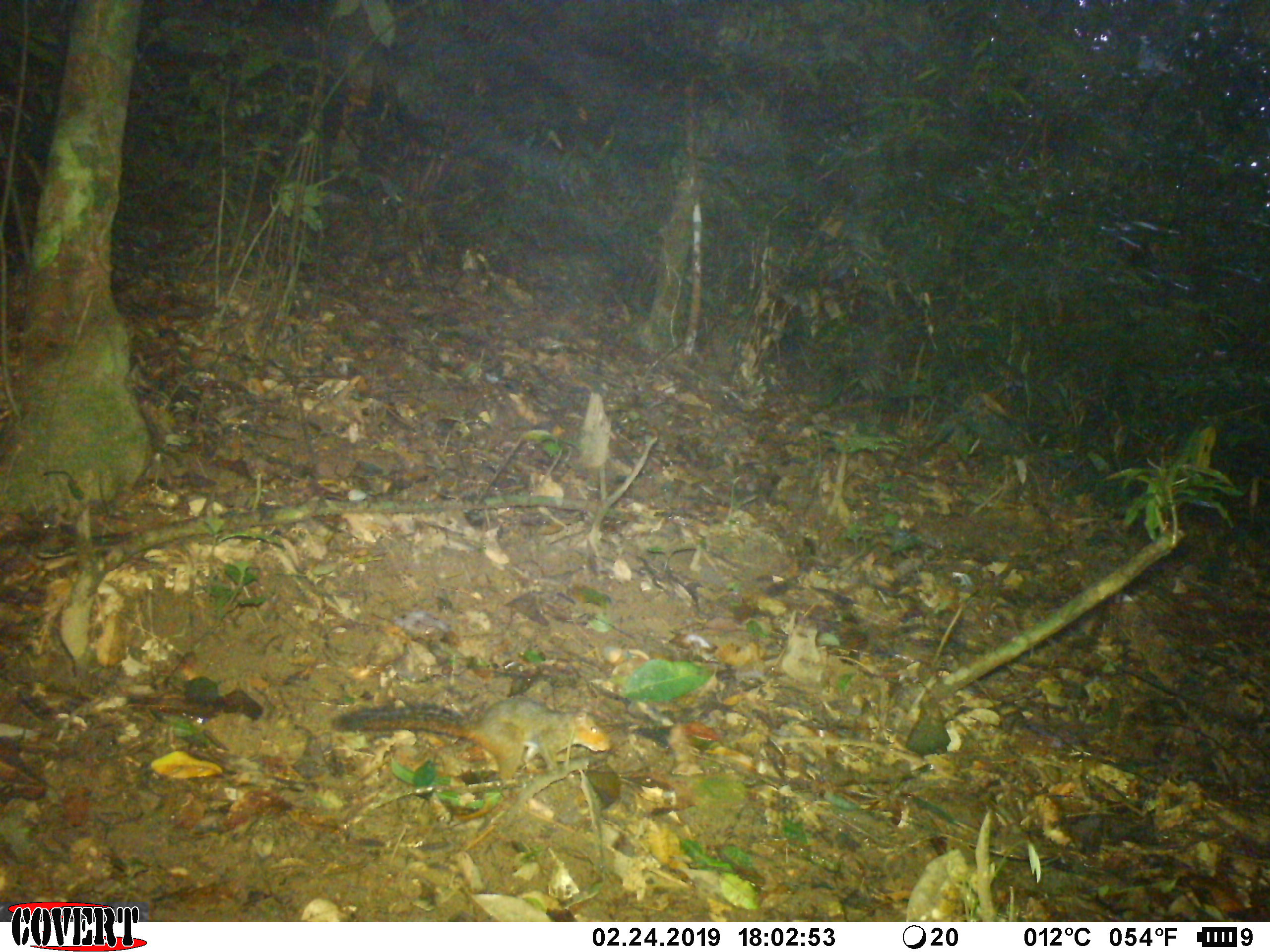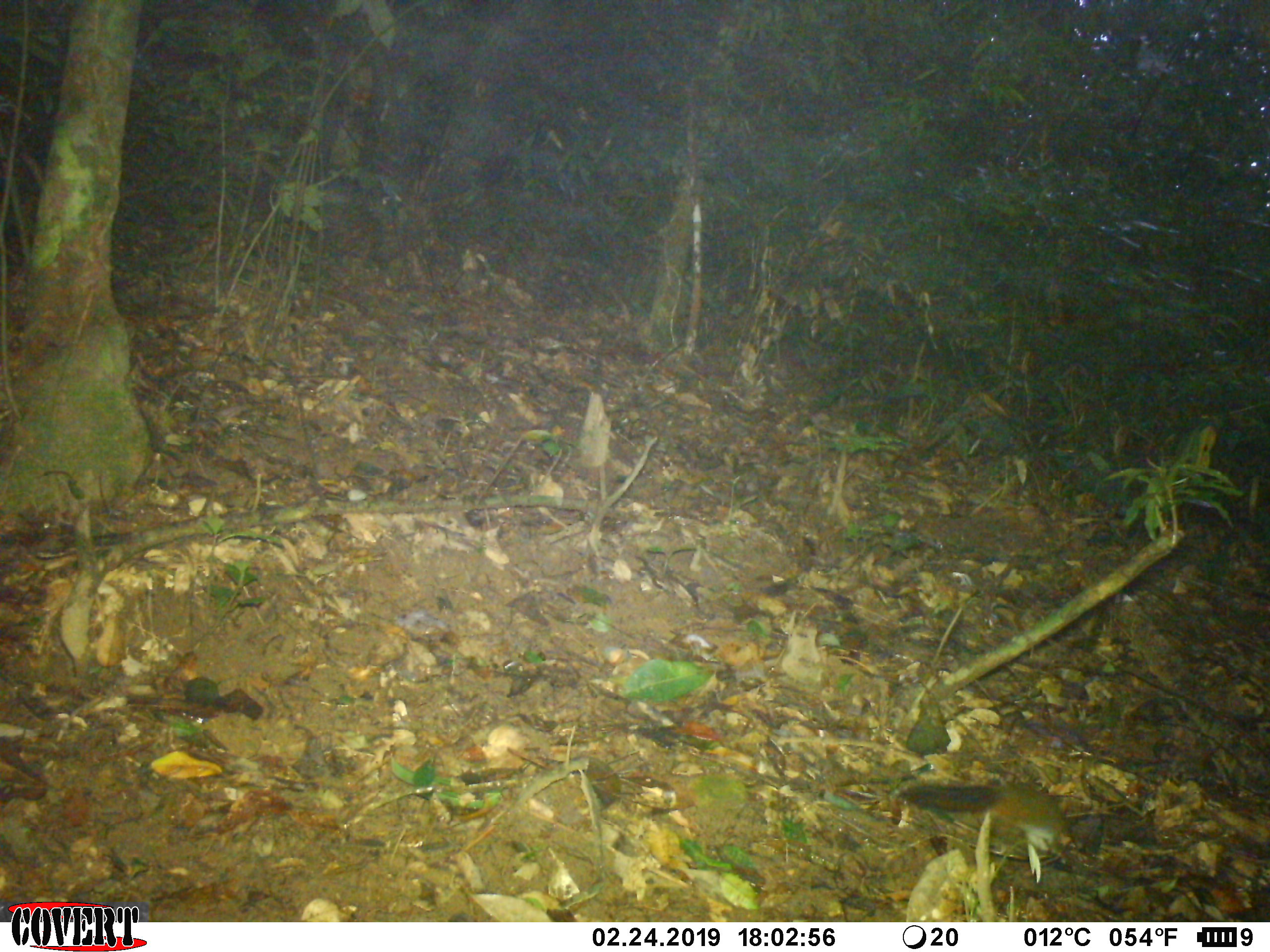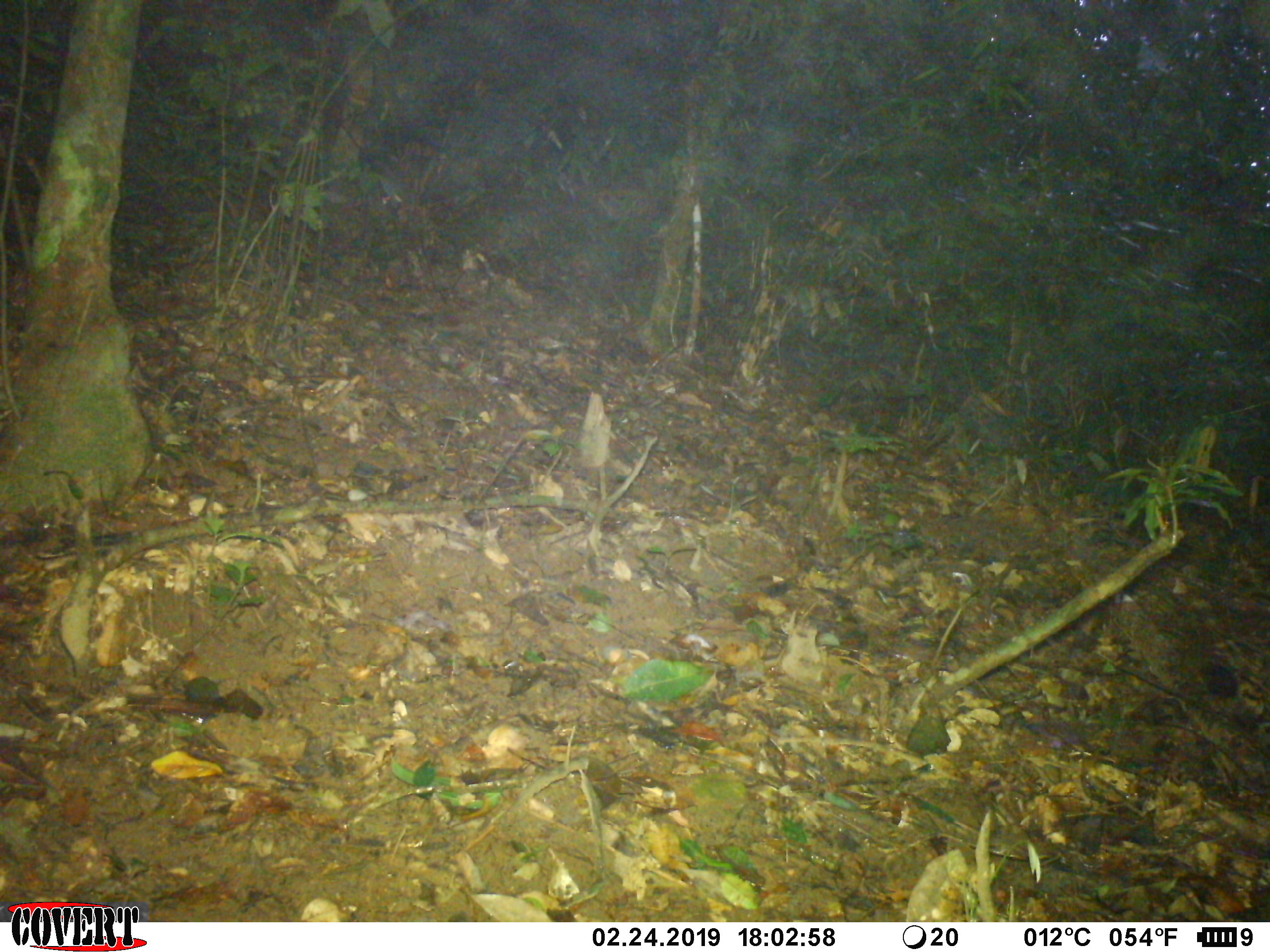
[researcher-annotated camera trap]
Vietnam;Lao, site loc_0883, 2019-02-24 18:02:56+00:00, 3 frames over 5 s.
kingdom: Animalia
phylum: Chordata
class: Mammalia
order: Rodentia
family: Sciuridae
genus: Dremomys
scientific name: Dremomys rufigenis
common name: red-cheeked squirrel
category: red cheeked squirrel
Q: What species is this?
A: Red cheeked squirrel (red-cheeked squirrel) (Dremomys rufigenis).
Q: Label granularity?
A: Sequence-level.